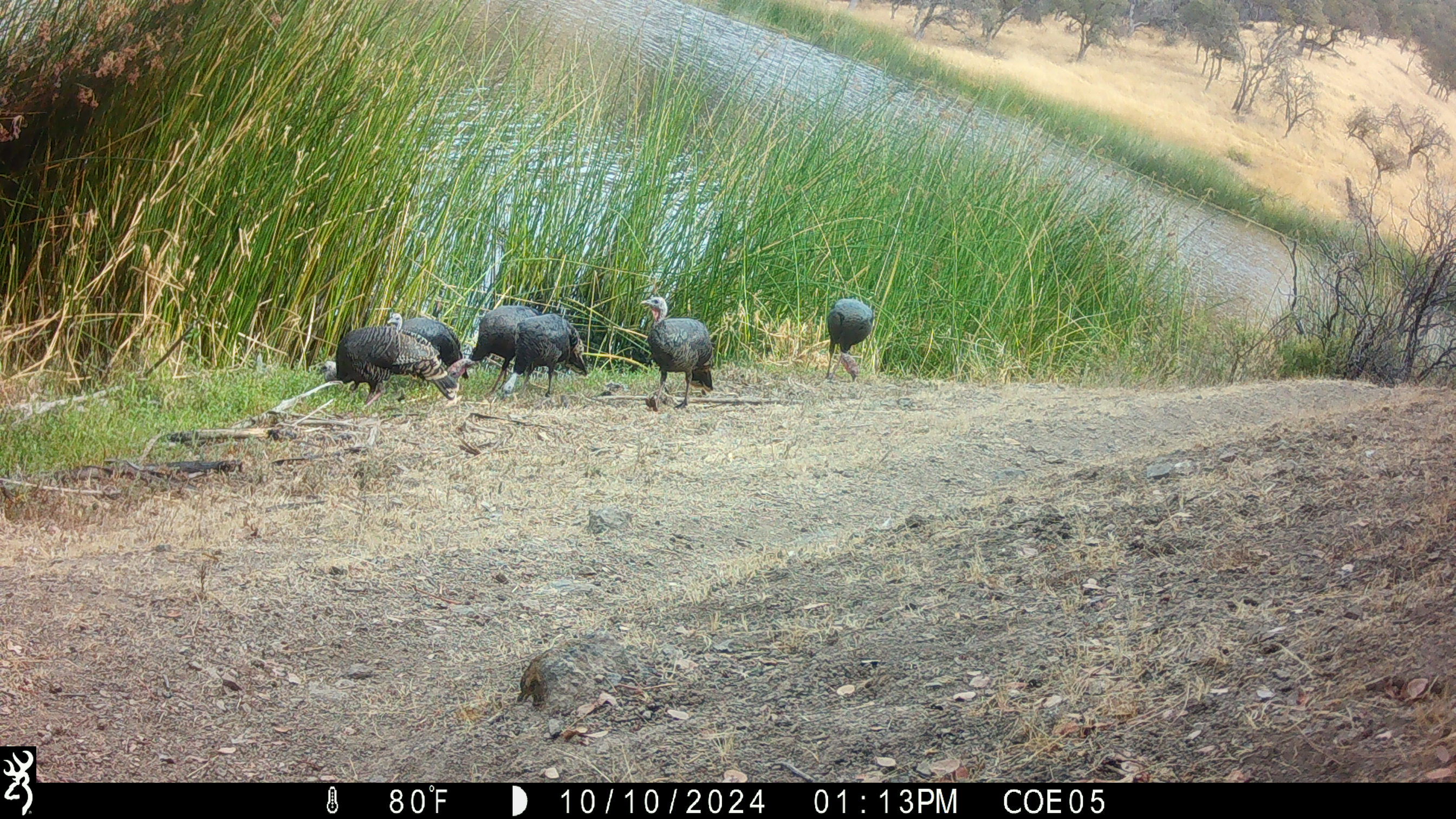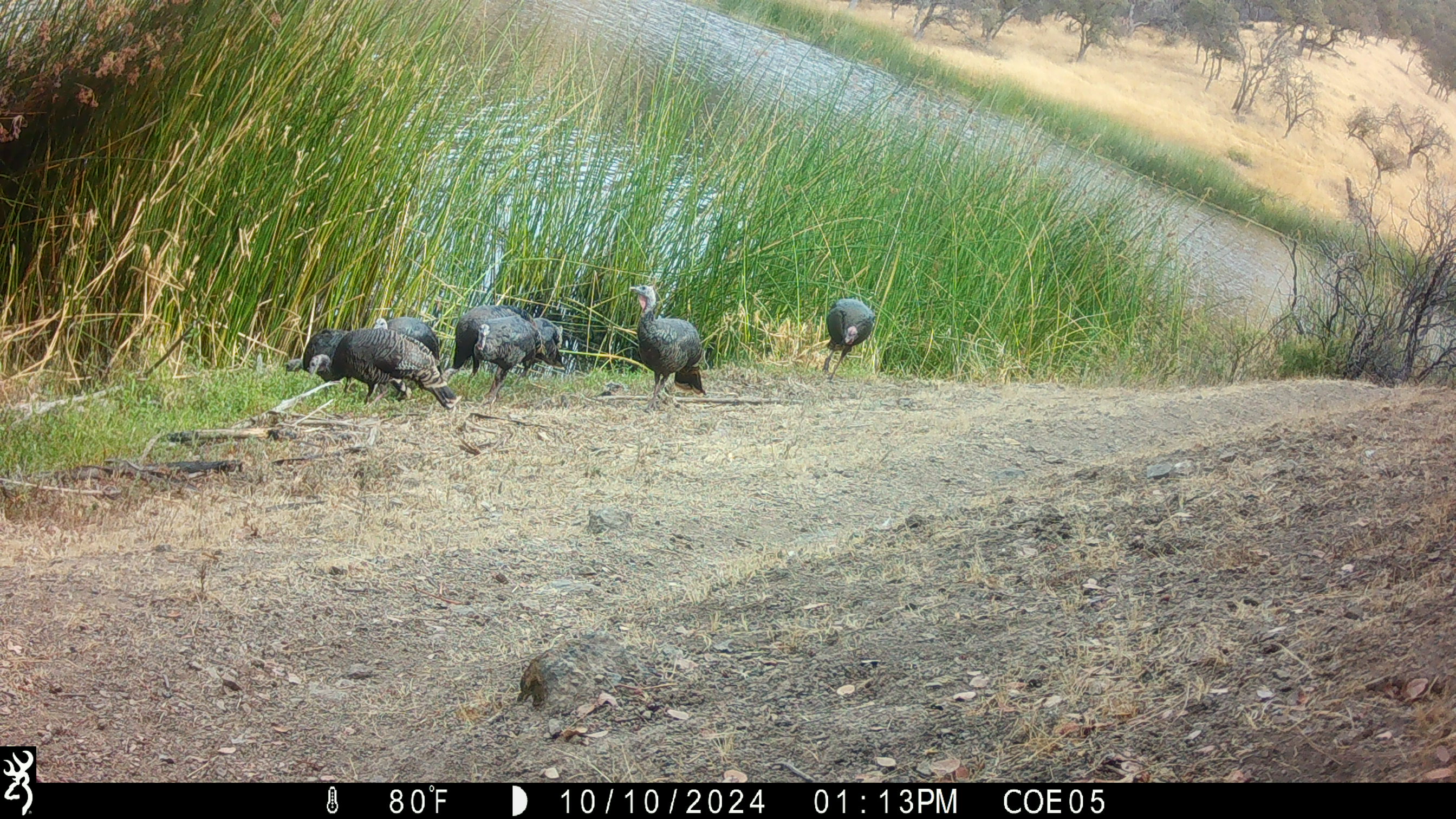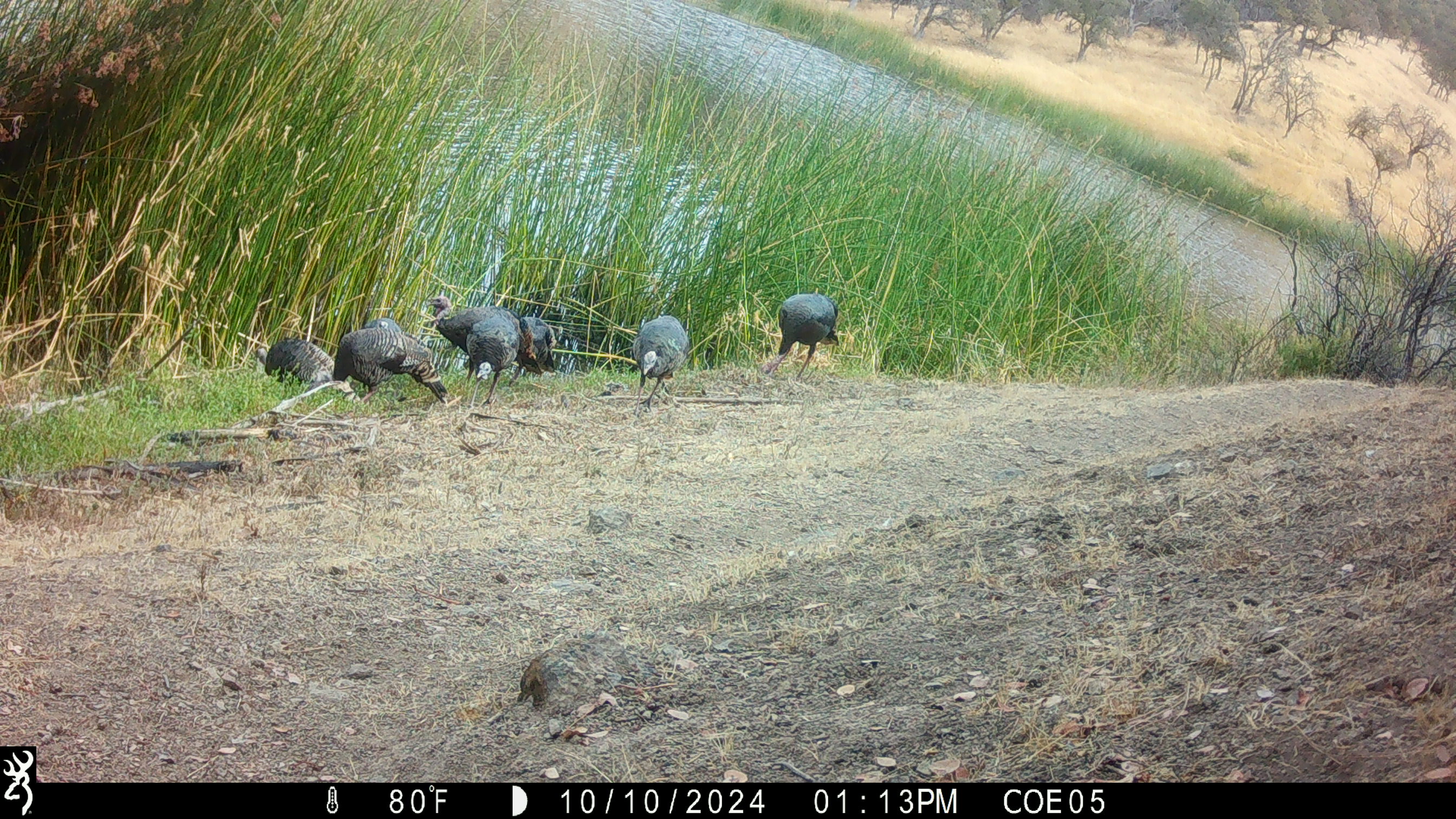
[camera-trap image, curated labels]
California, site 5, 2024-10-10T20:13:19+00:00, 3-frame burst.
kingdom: Animalia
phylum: Chordata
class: Aves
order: Galliformes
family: Phasianidae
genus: Meleagris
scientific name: Meleagris gallopavo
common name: turkey